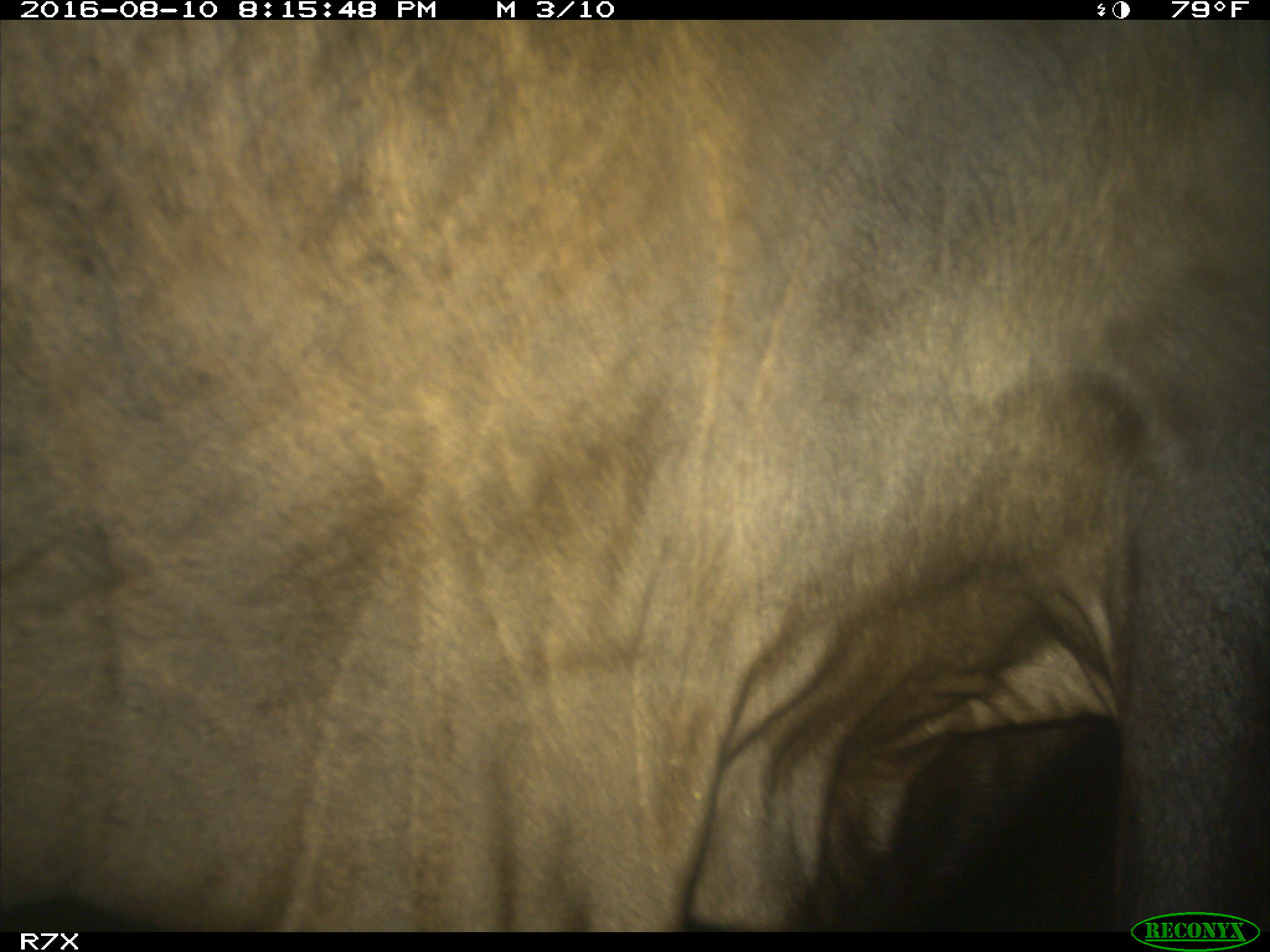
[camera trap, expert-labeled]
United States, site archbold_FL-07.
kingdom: Animalia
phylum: Chordata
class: Mammalia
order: Artiodactyla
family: Bovidae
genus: Bos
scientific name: Bos taurus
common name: domestic cow